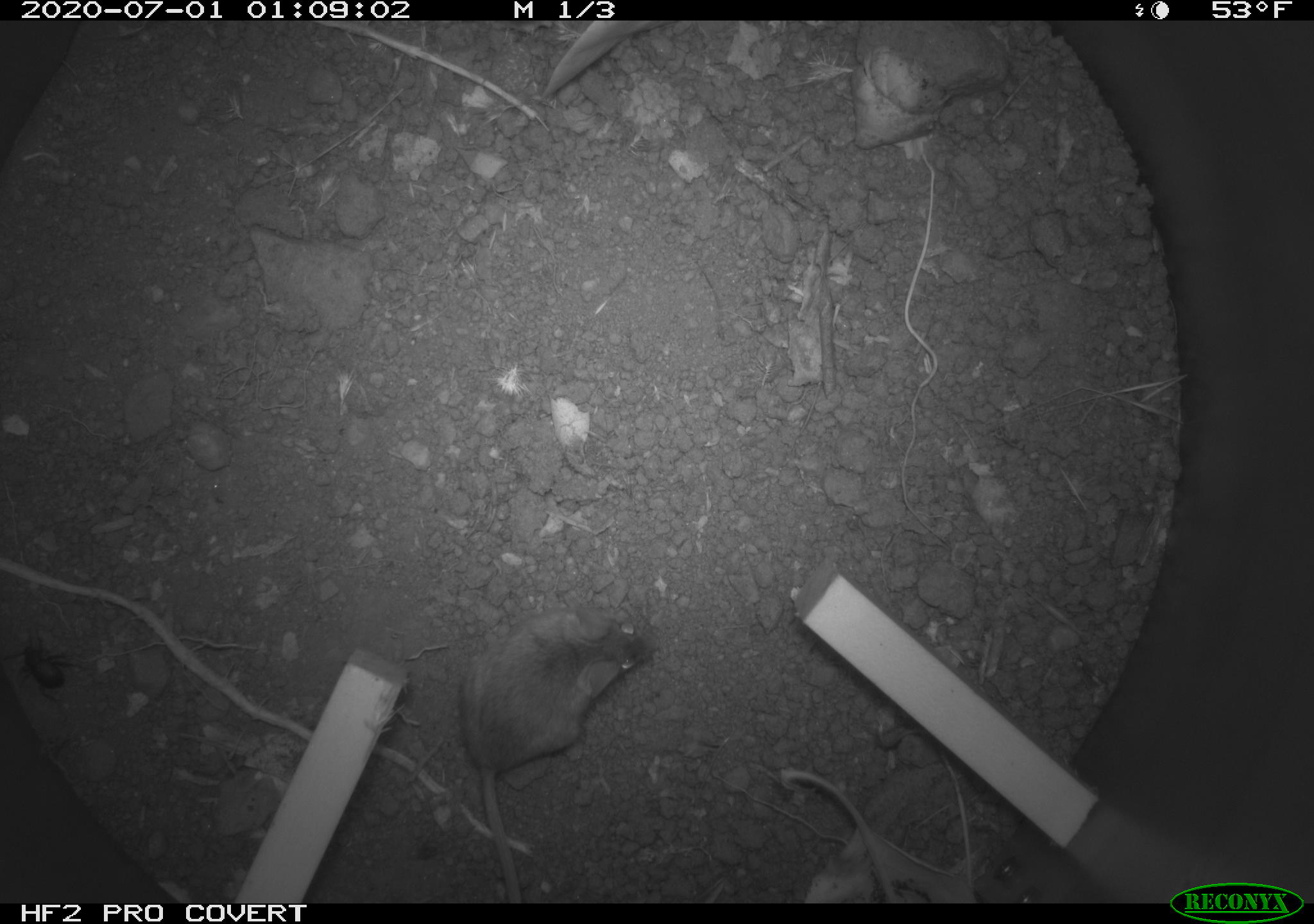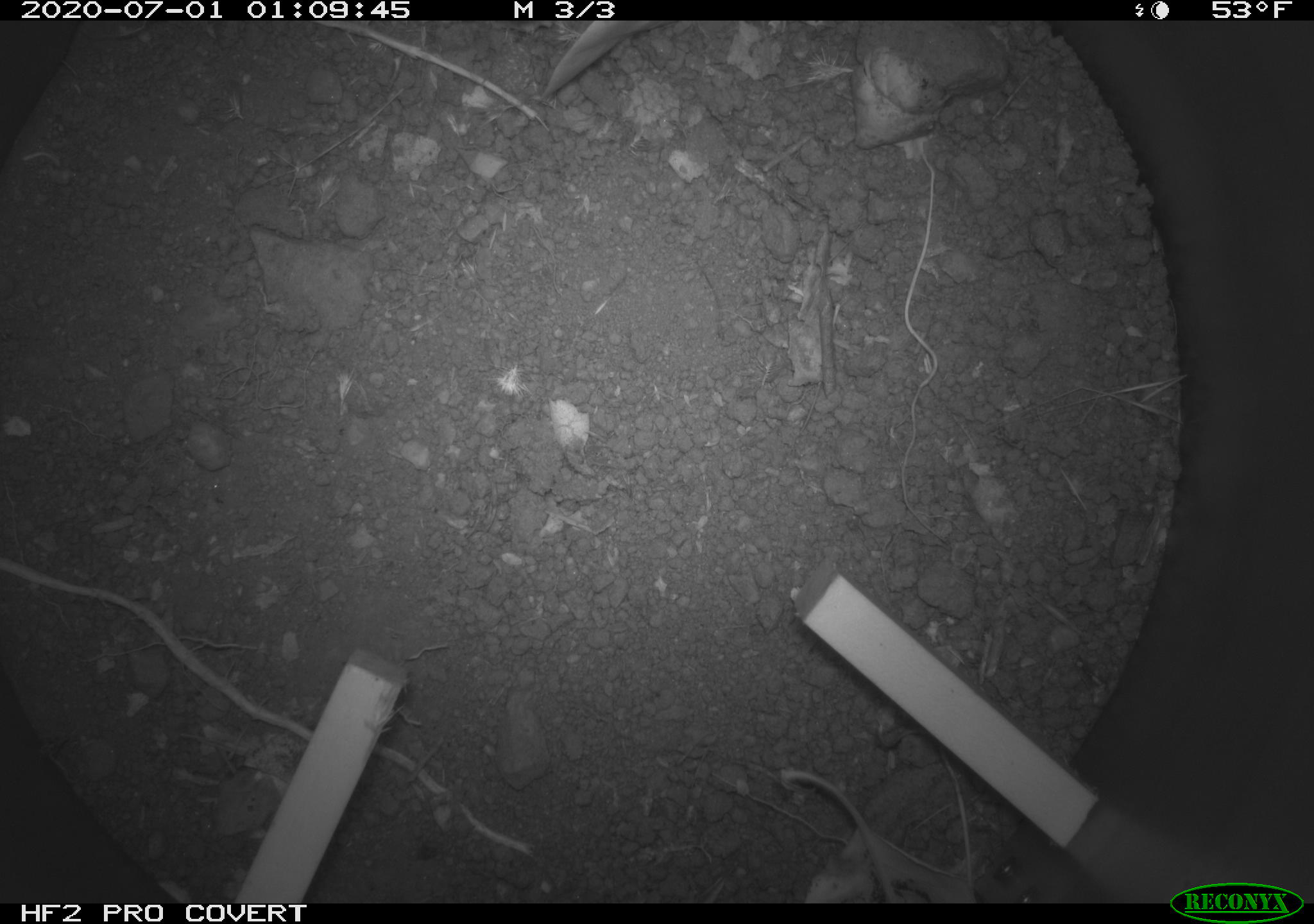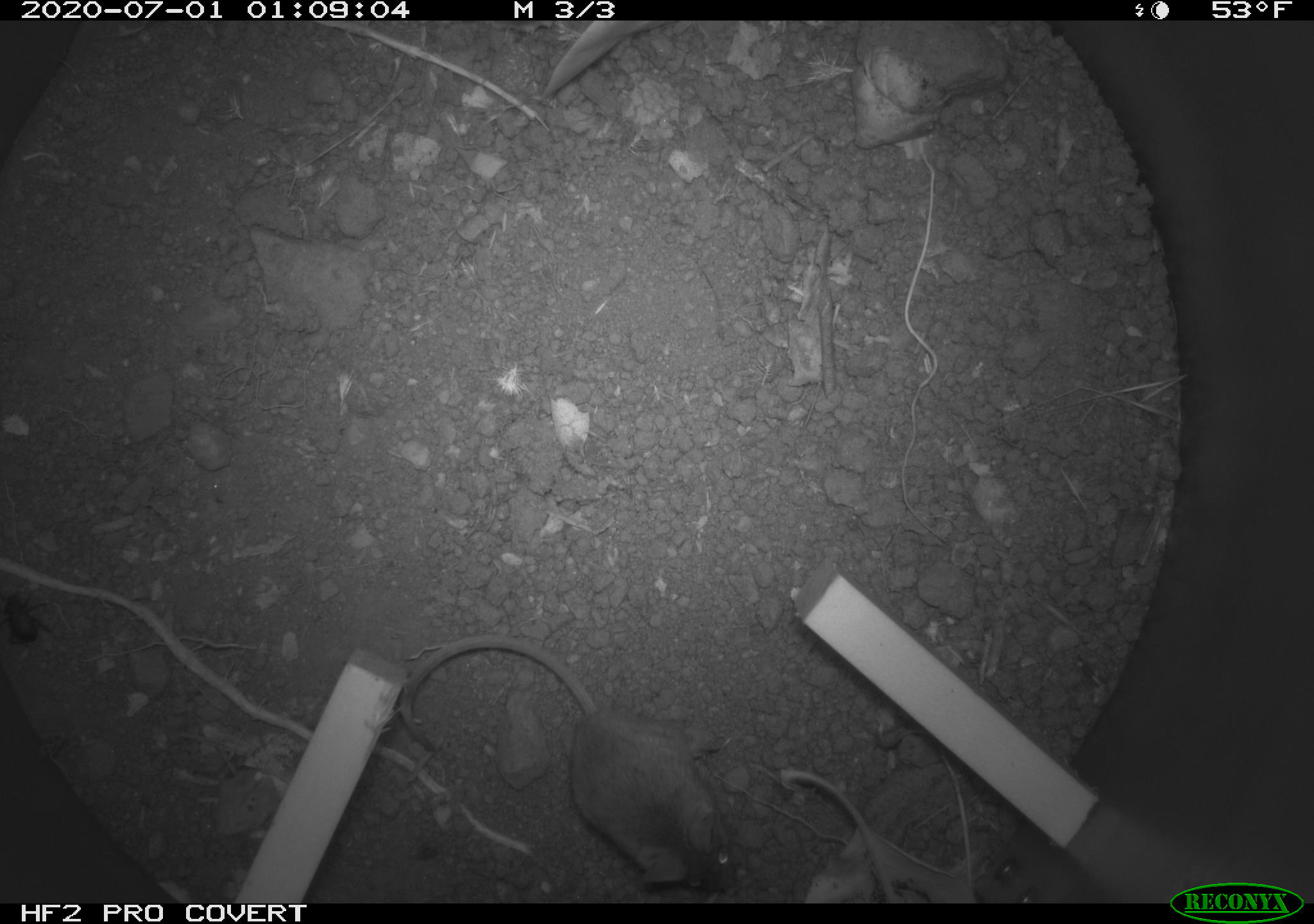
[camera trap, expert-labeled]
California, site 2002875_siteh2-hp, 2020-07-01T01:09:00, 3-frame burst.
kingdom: Animalia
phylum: Chordata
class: Mammalia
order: Rodentia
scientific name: Rodentia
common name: rodent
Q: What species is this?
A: Rodent (Rodentia).